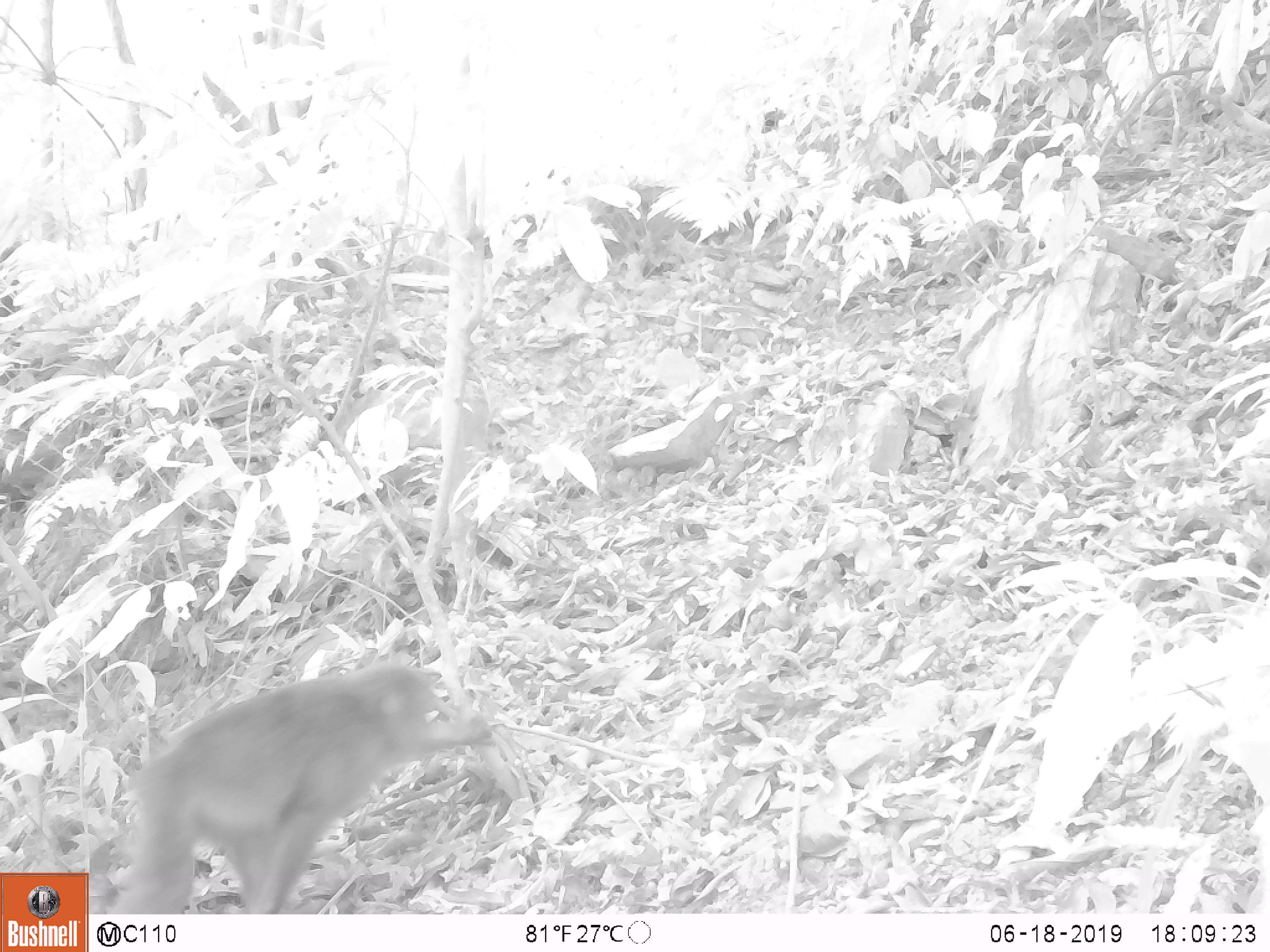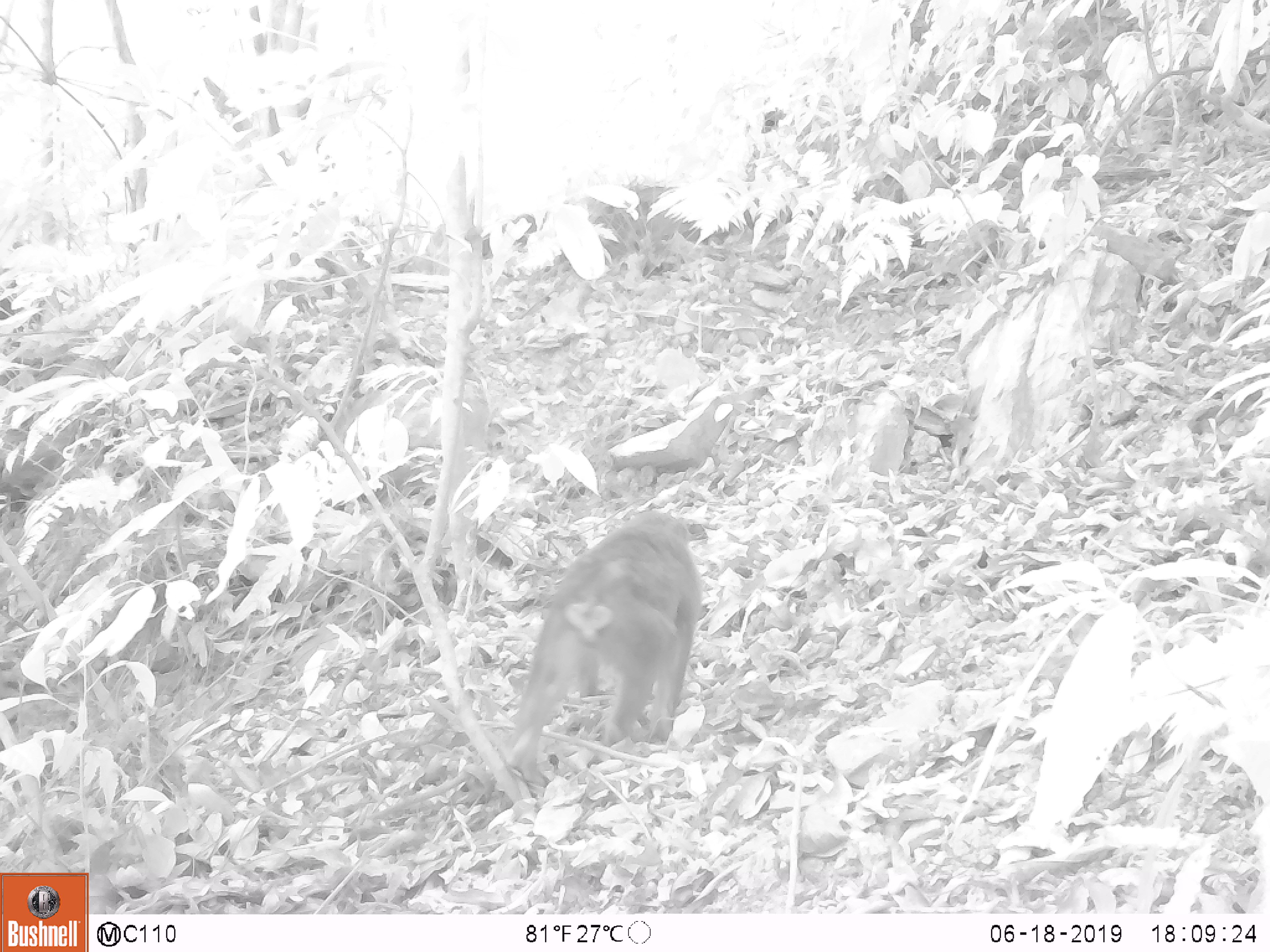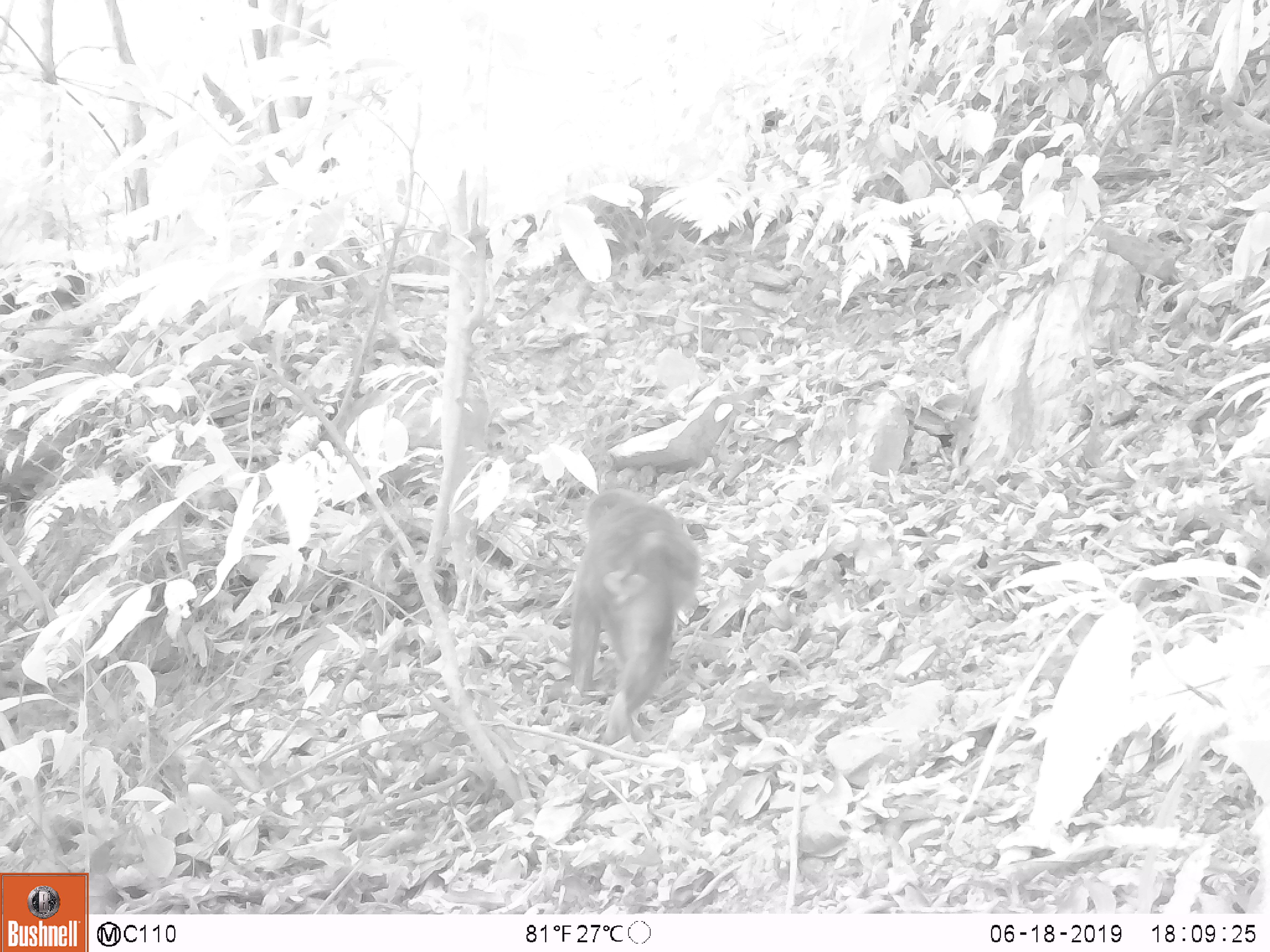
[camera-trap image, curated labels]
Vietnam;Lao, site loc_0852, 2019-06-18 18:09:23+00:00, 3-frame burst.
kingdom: Animalia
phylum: Chordata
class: Mammalia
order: Primates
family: Cercopithecidae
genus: Macaca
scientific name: Macaca arctoides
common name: stump-tailed macaque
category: stump tailed macaque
Stump tailed macaque (stump-tailed macaque) (Macaca arctoides). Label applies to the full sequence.